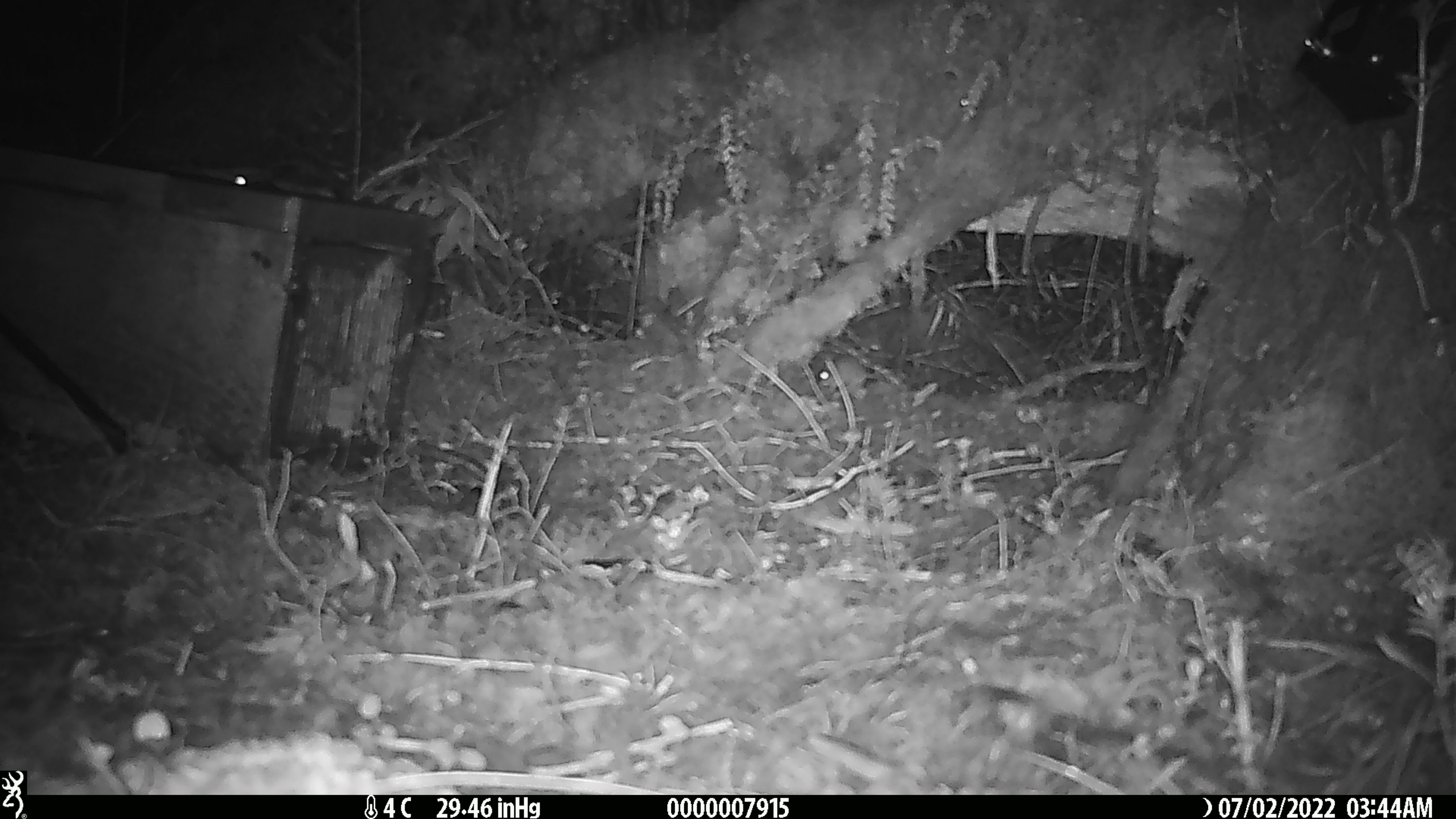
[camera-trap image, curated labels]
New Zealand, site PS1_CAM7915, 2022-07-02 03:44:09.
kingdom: Animalia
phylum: Chordata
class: Mammalia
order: Rodentia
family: Muridae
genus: Mus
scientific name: Mus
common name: mouse